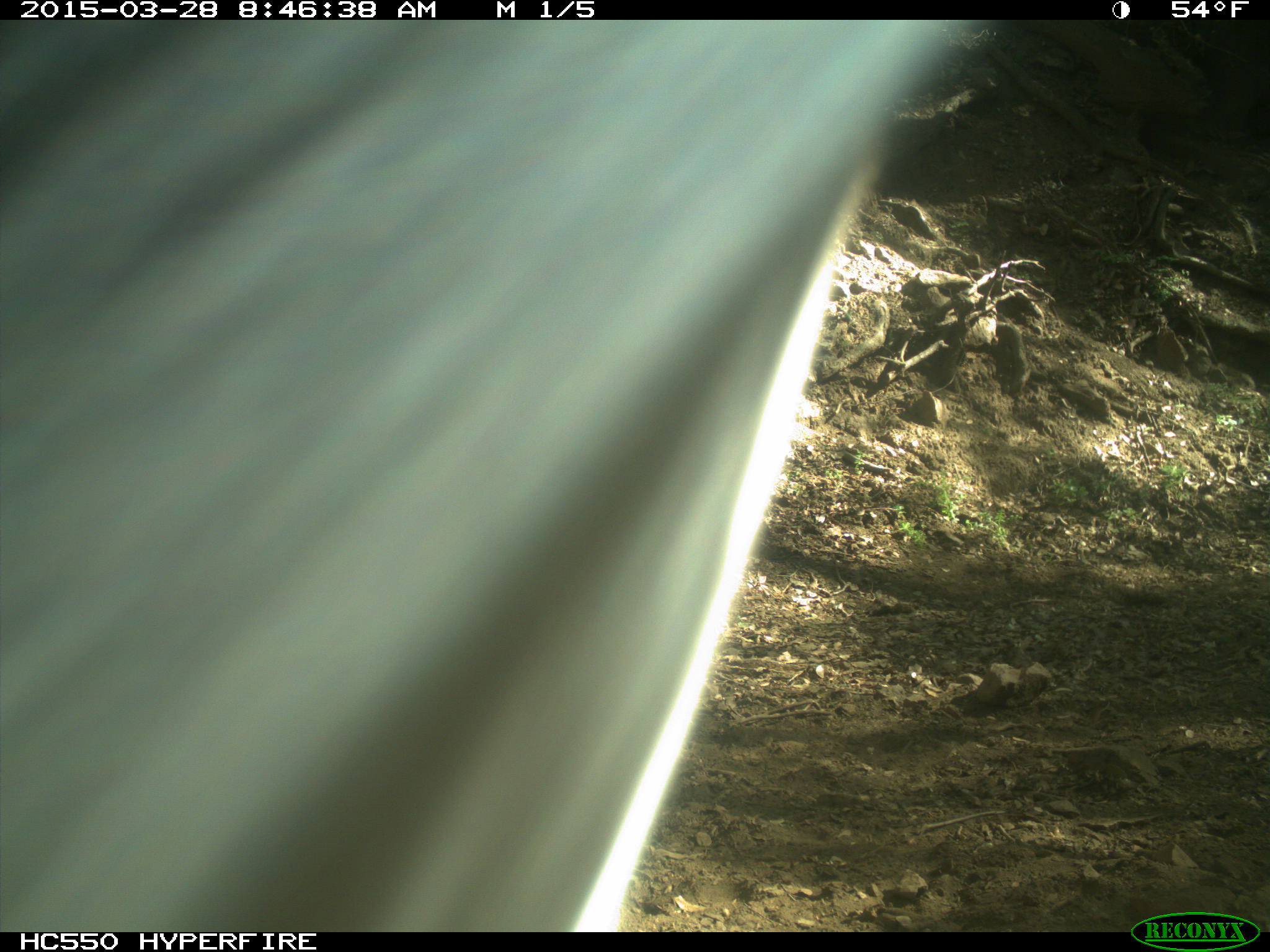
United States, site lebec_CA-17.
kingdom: Animalia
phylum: Chordata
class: Mammalia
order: Artiodactyla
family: Bovidae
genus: Bos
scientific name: Bos taurus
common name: domestic cow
Bos taurus (domestic cow).